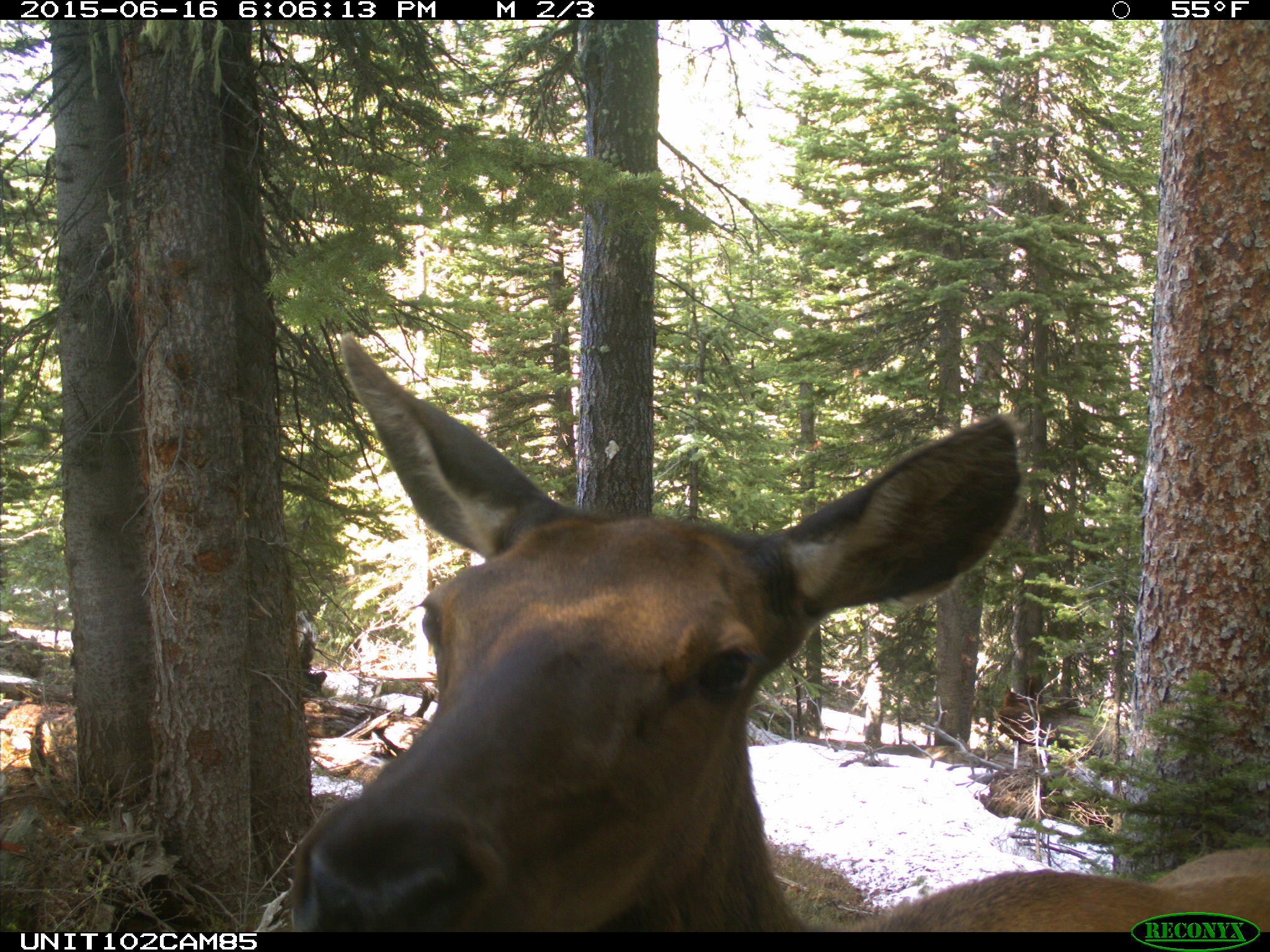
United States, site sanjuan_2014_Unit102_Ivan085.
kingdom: Animalia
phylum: Chordata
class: Mammalia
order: Artiodactyla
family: Cervidae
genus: Cervus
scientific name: Cervus elaphus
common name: red deer